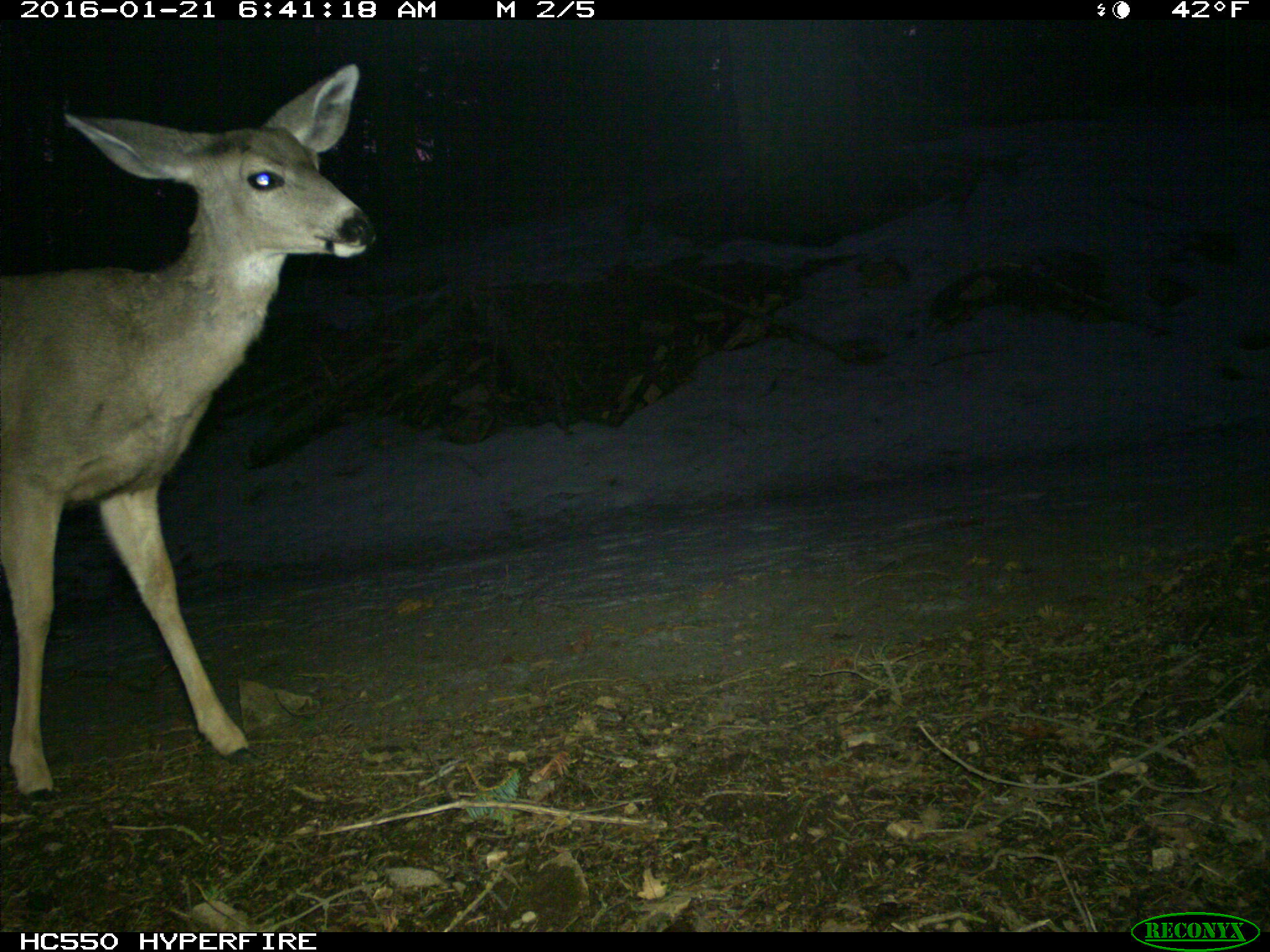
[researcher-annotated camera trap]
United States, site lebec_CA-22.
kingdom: Animalia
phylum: Chordata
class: Mammalia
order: Artiodactyla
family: Cervidae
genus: Odocoileus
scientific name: Odocoileus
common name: deer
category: unidentified deer